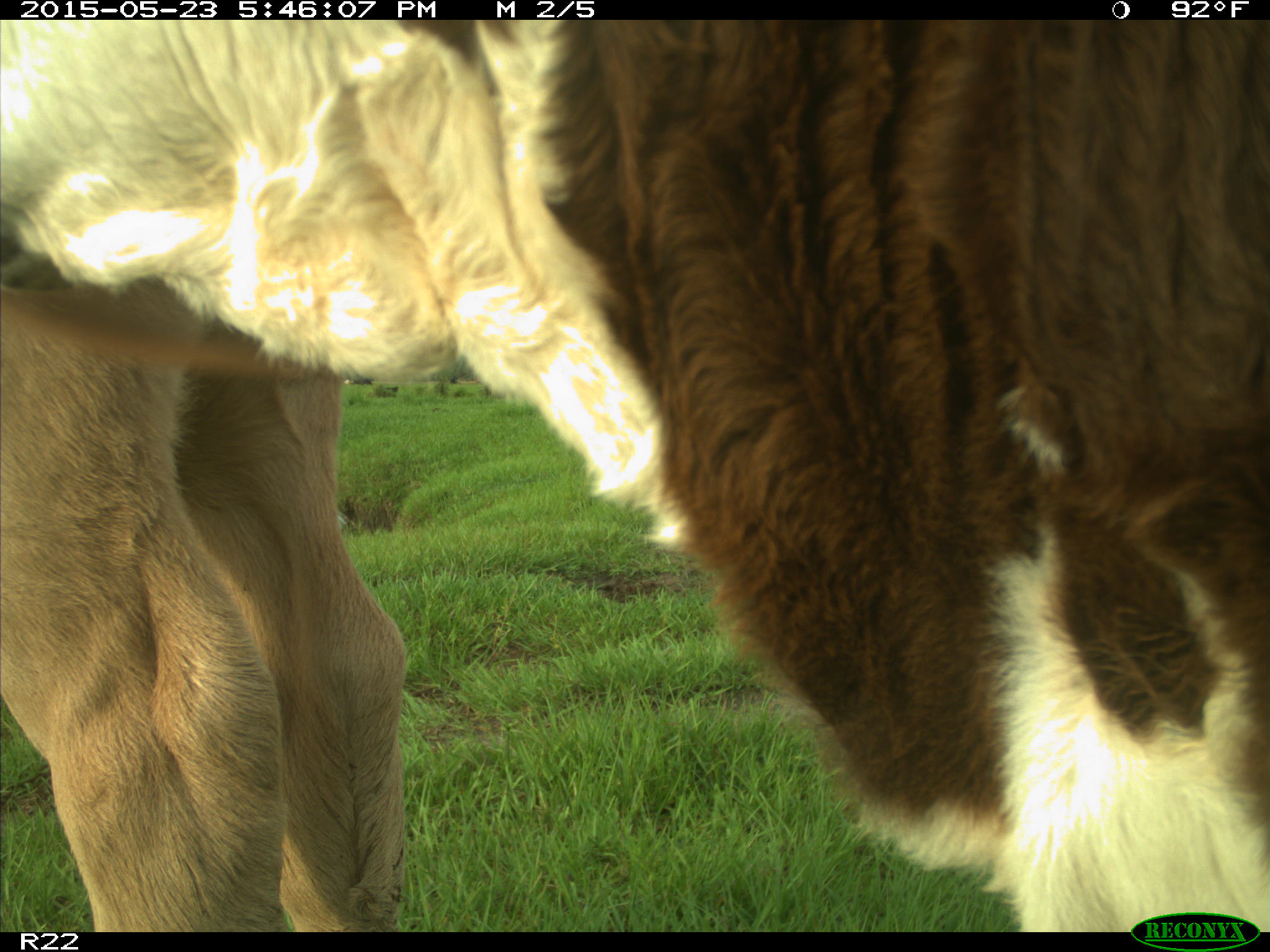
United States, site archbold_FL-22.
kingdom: Animalia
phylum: Chordata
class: Mammalia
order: Artiodactyla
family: Bovidae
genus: Bos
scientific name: Bos taurus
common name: domestic cow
Bos taurus (domestic cow).